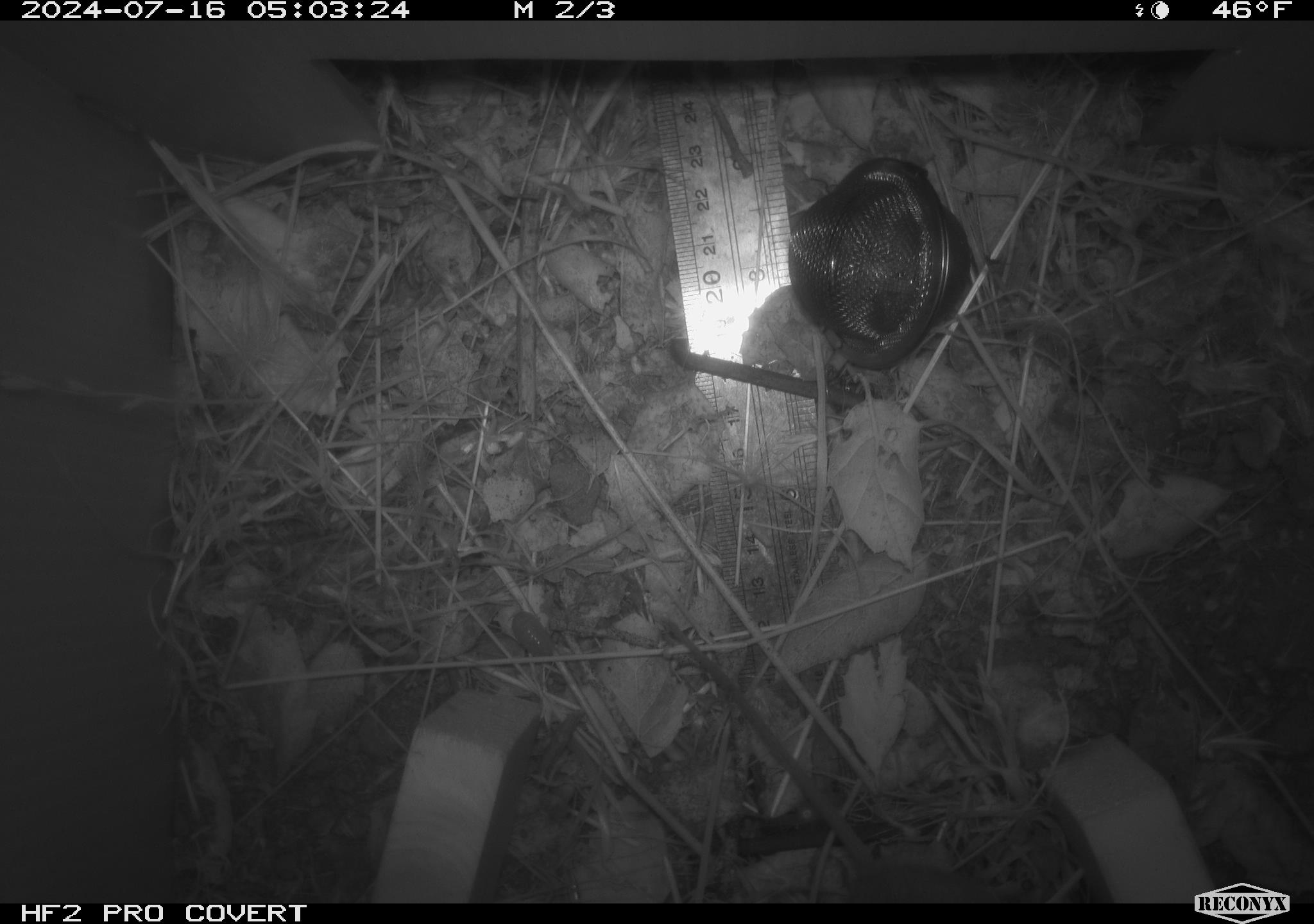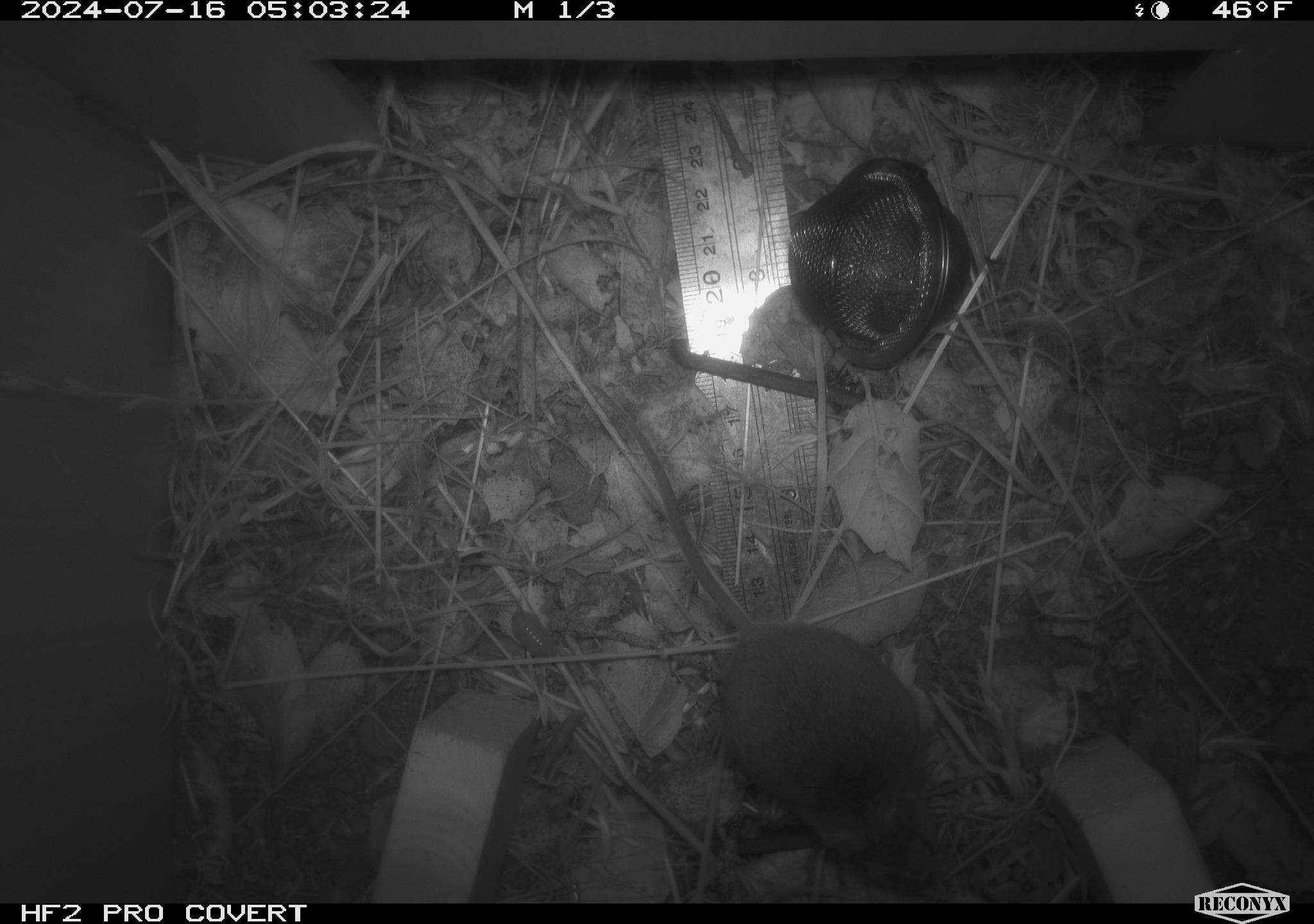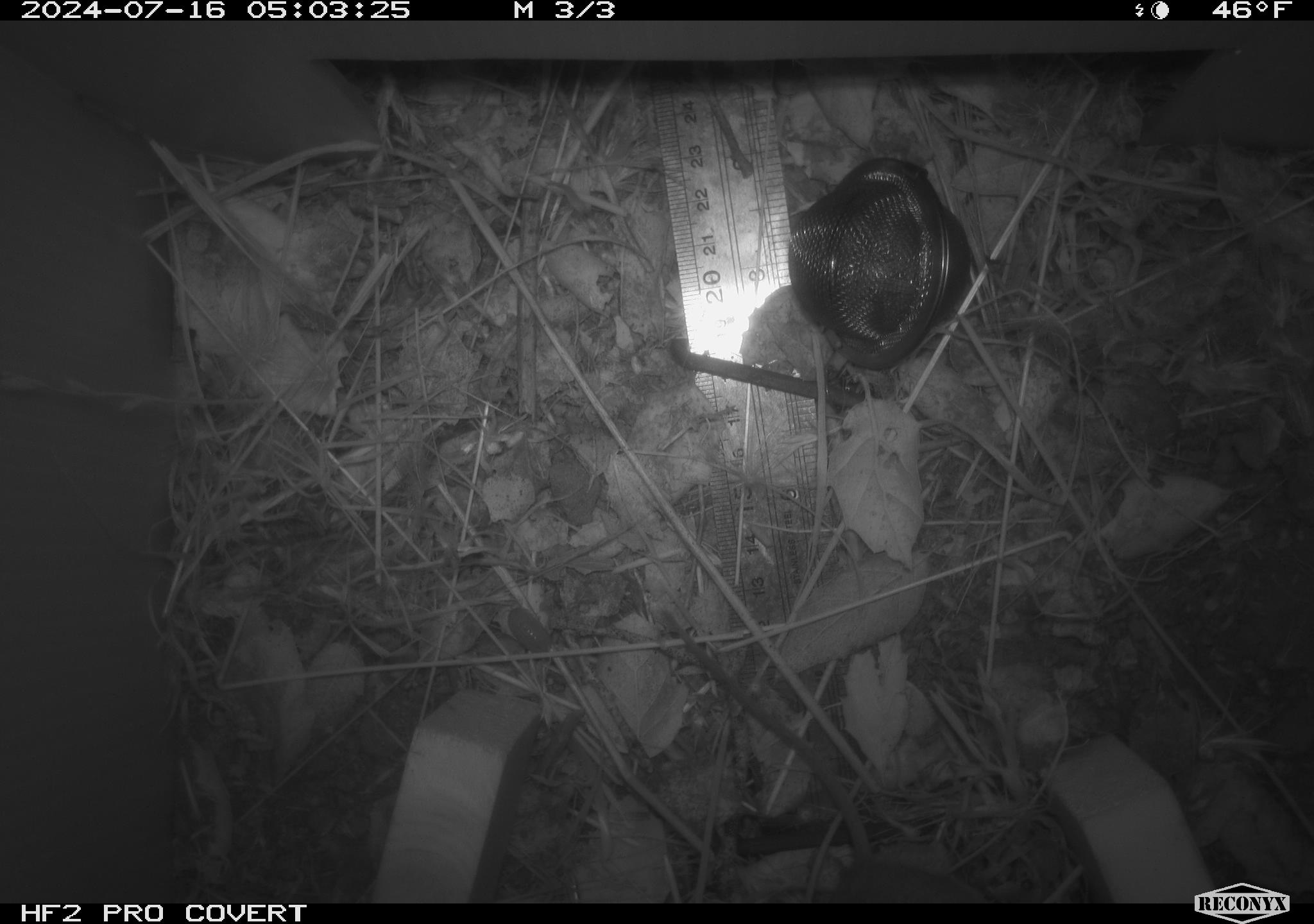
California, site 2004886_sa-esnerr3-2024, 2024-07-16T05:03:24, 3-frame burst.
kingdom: Animalia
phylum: Chordata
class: Mammalia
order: Rodentia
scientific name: Rodentia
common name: rodent